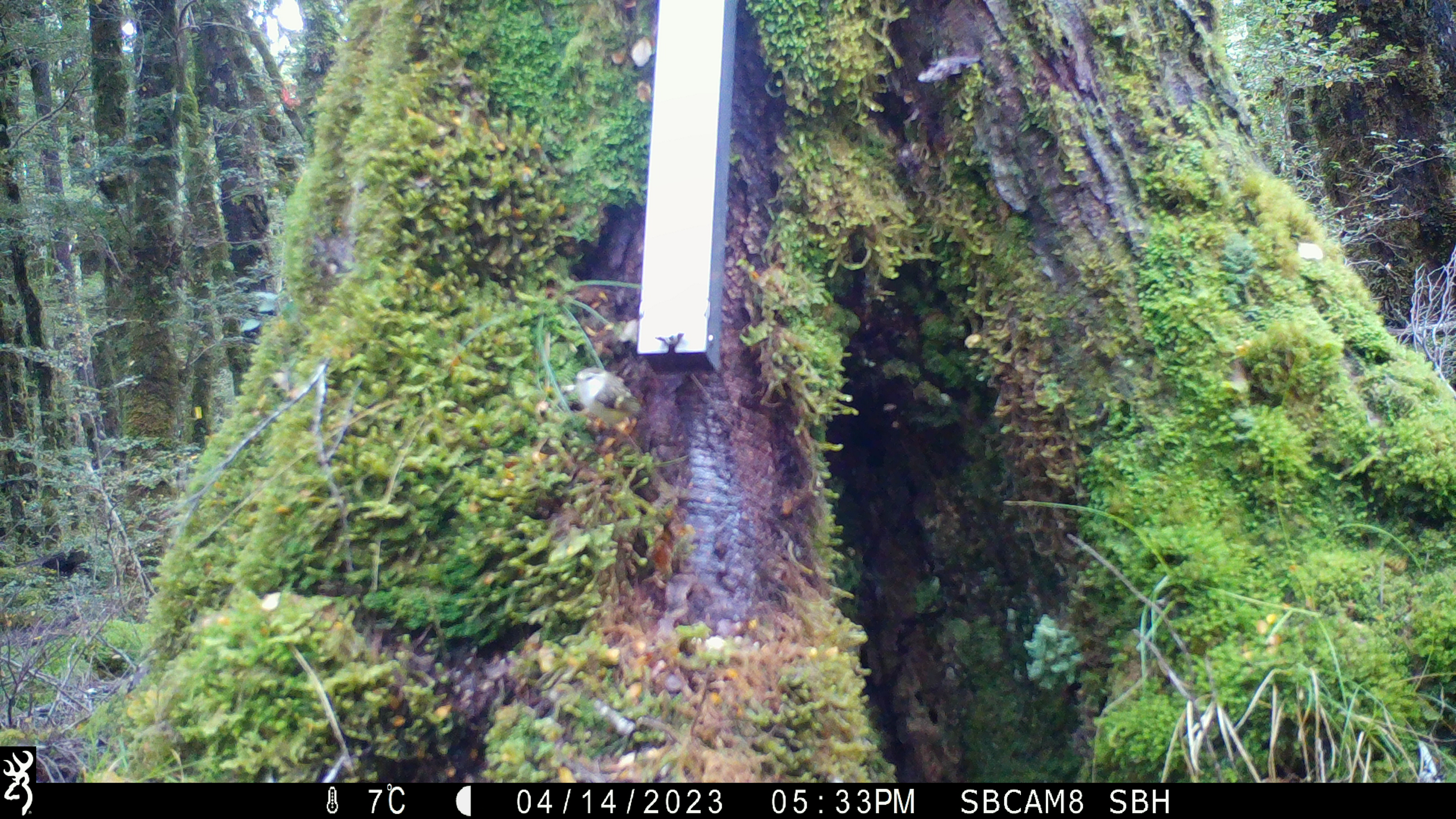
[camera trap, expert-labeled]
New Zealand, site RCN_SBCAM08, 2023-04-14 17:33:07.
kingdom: Animalia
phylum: Chordata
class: Aves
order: Passeriformes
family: Acanthisittidae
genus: Acanthisitta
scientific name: Acanthisitta chloris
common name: rifleman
Rifleman (Acanthisitta chloris).